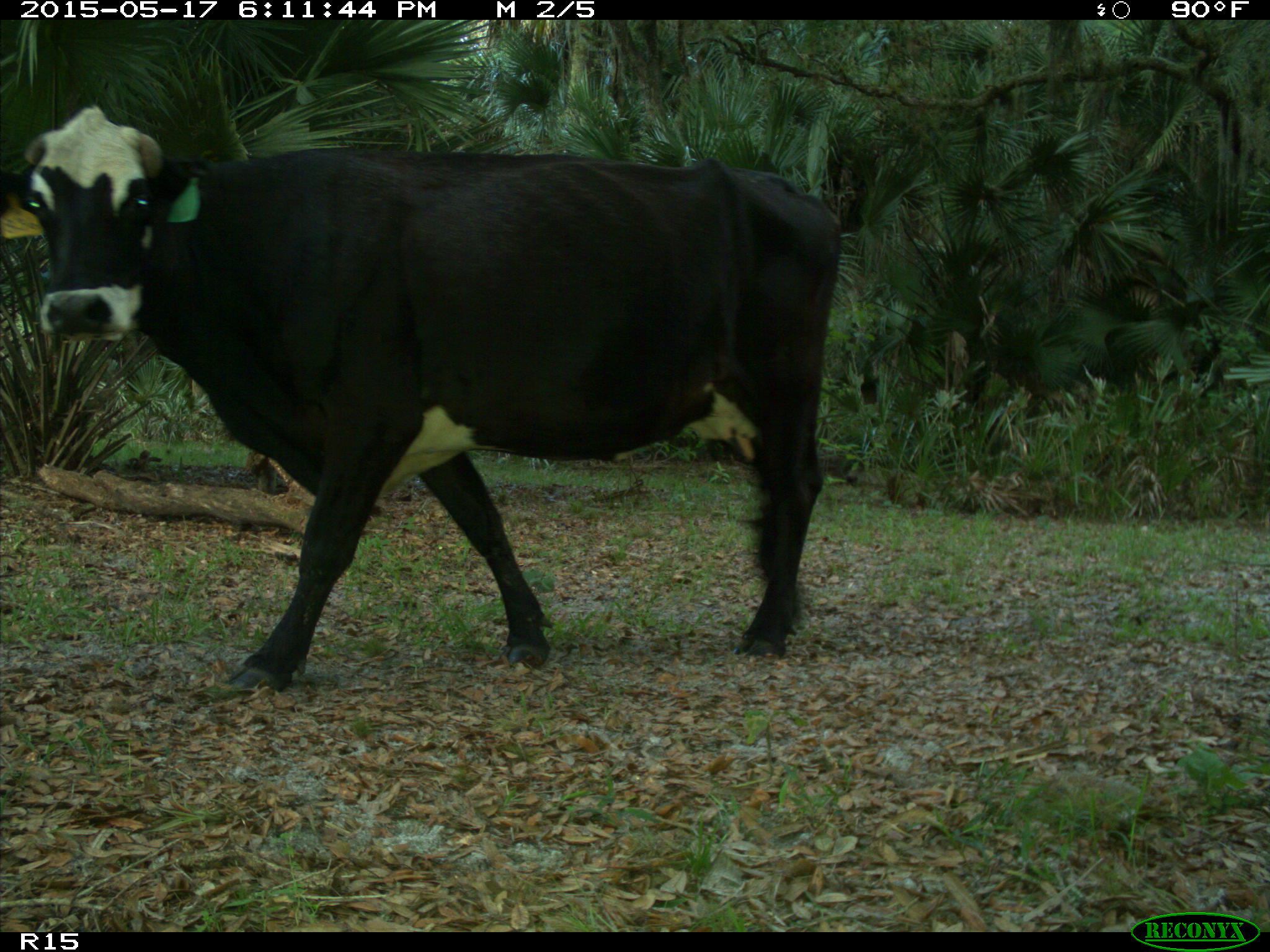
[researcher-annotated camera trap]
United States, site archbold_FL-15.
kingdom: Animalia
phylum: Chordata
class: Mammalia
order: Artiodactyla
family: Bovidae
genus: Bos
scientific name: Bos taurus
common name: domestic cow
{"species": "Bos taurus (domestic cow)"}